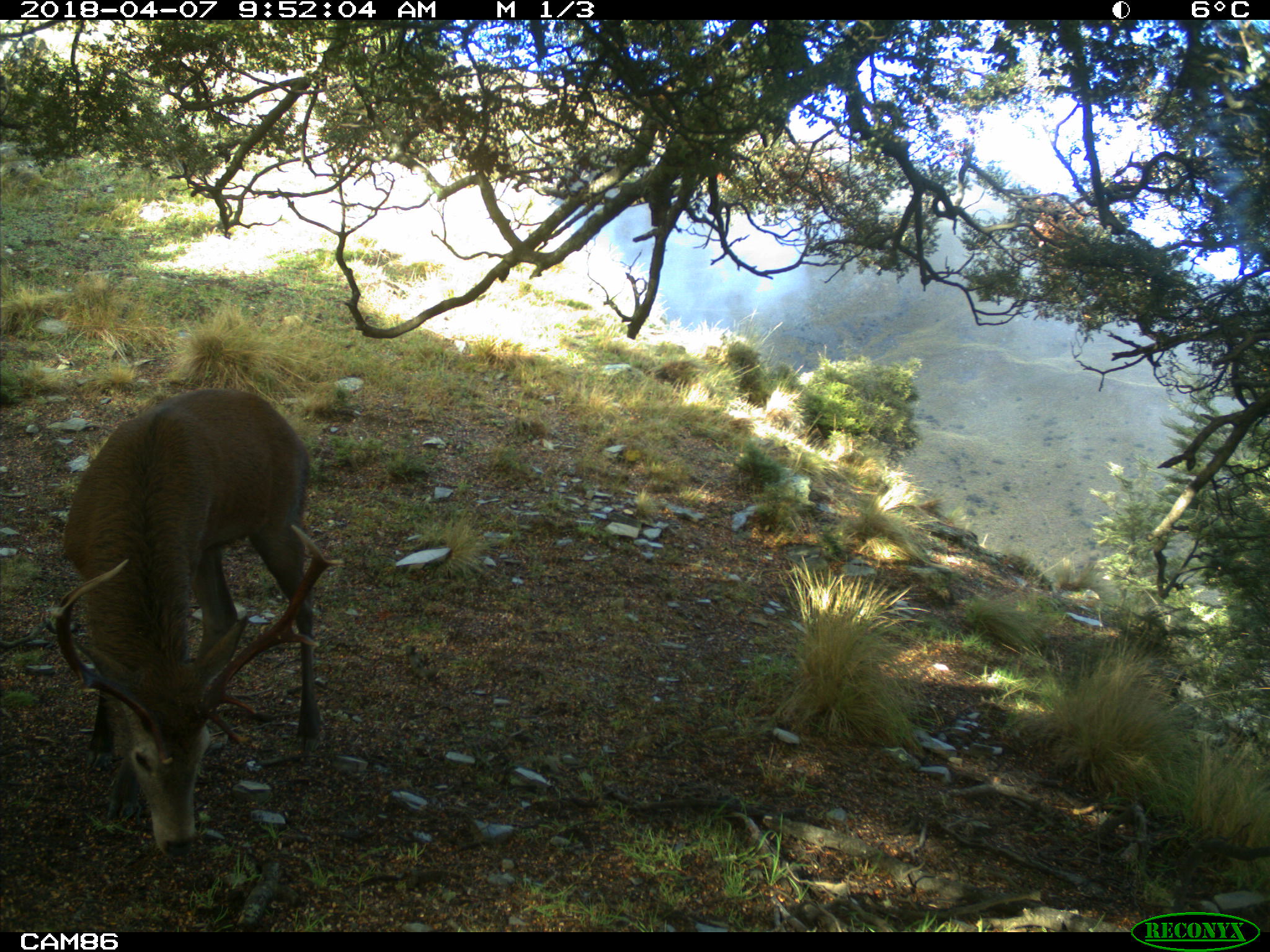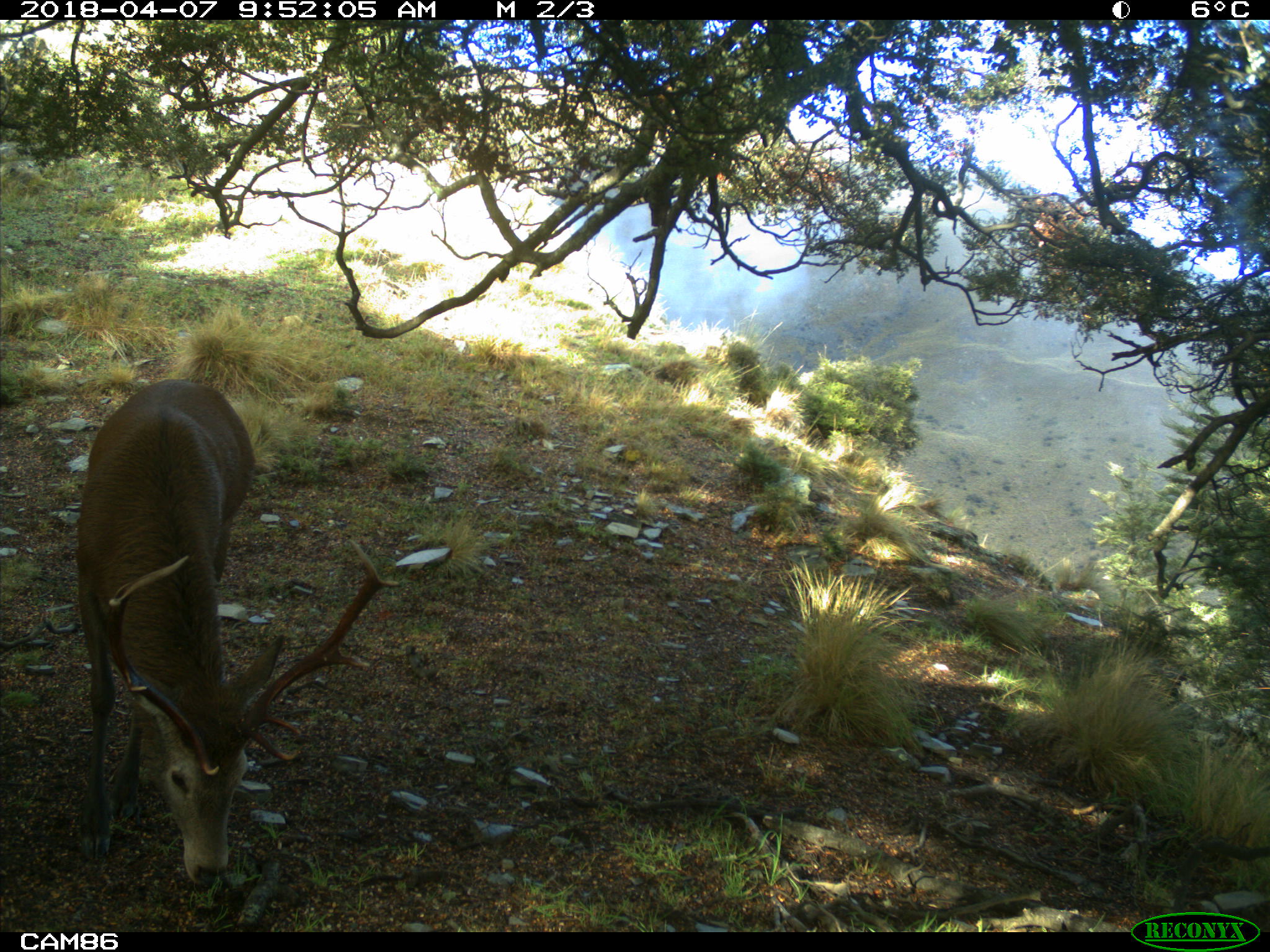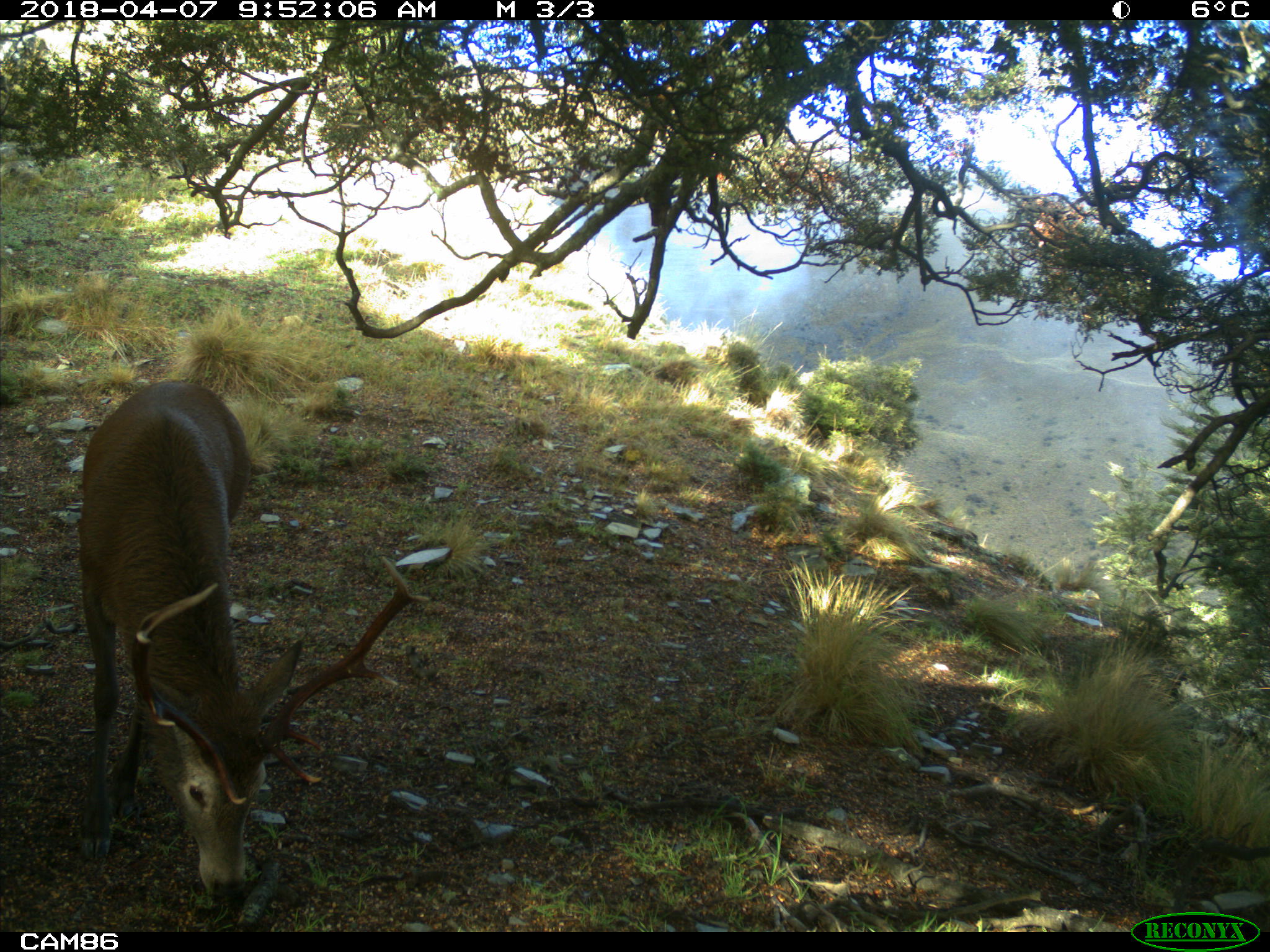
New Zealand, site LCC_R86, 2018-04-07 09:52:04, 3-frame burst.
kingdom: Animalia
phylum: Chordata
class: Mammalia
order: Artiodactyla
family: Cervidae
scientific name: Cervidae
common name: deer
Deer (Cervidae).